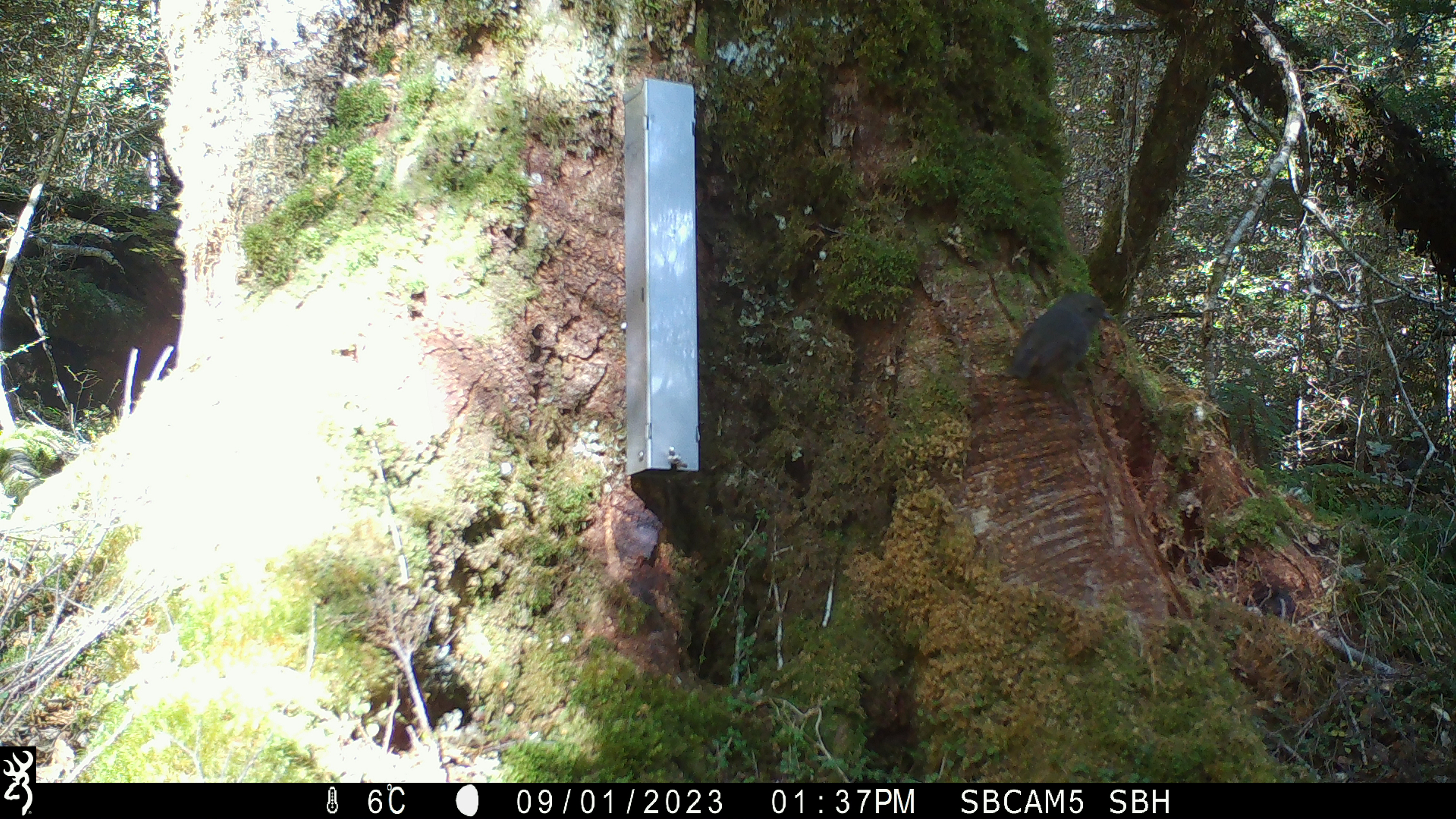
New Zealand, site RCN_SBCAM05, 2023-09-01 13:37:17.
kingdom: Animalia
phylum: Chordata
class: Aves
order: Passeriformes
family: Petroicidae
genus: Petroica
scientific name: Petroica australis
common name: new zealand robin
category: robin